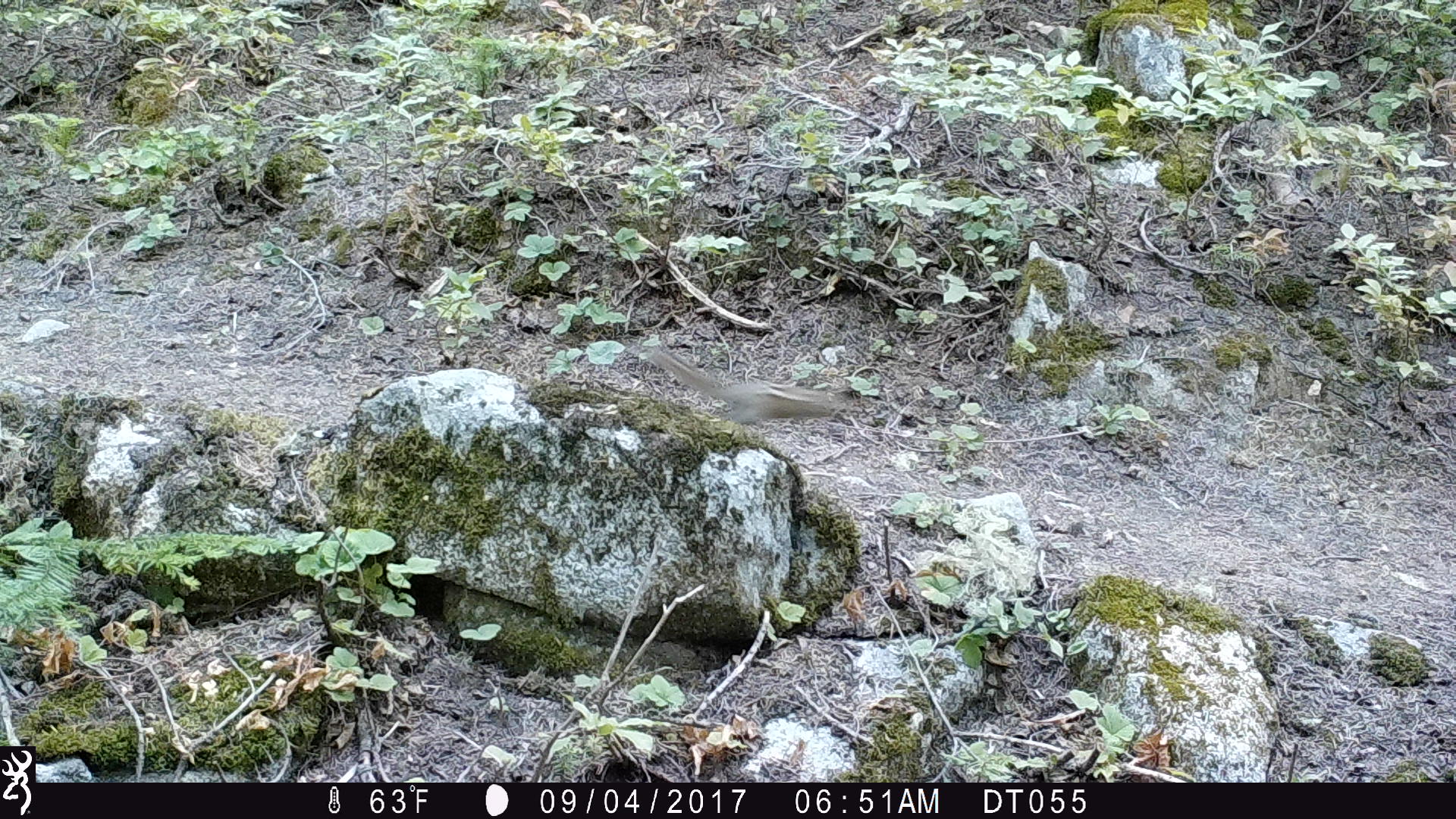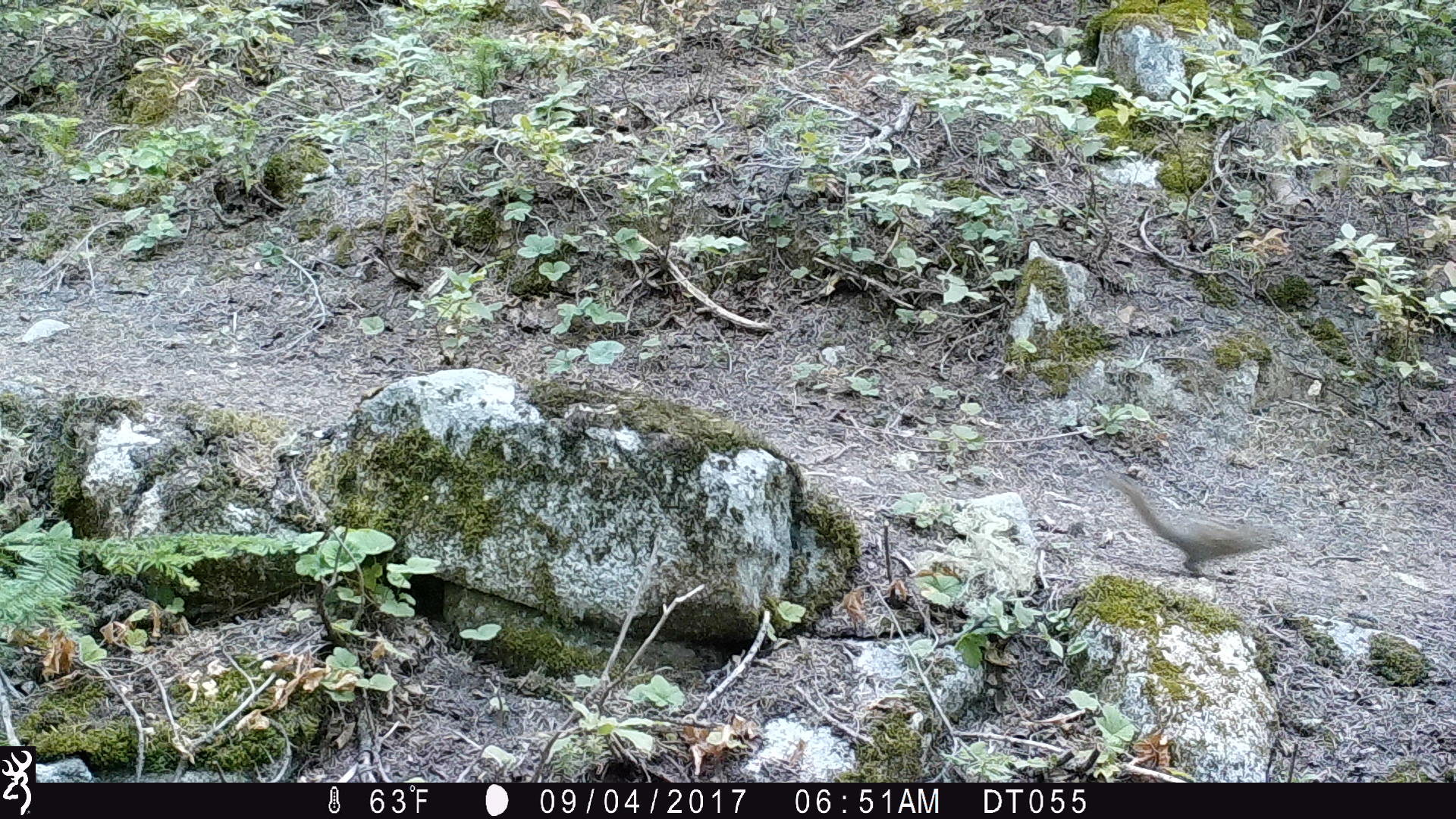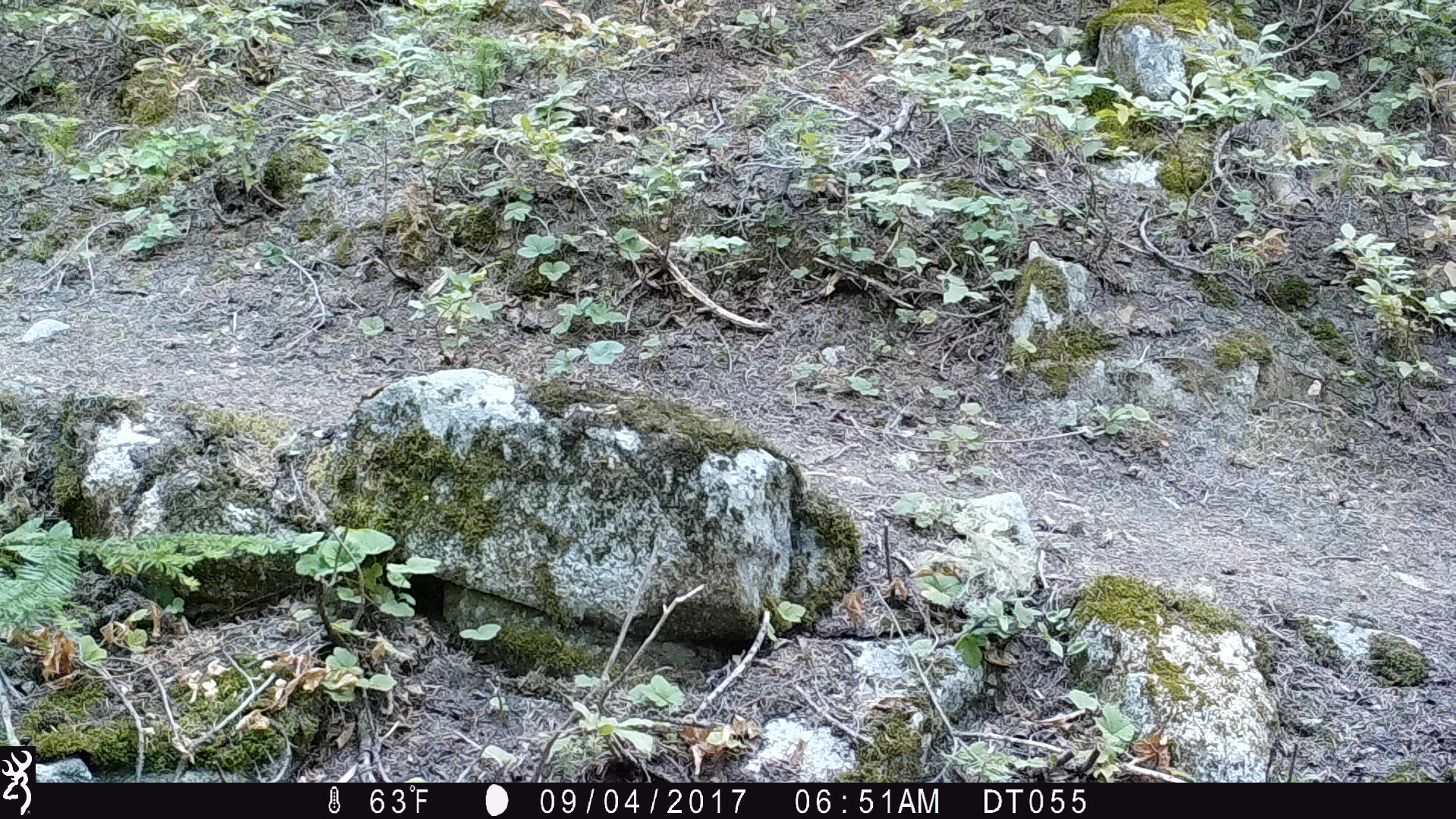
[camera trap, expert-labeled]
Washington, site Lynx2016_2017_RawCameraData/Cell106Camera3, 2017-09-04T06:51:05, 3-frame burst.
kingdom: Animalia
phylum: Chordata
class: Mammalia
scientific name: Mammalia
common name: small mammal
Small mammal (Mammalia). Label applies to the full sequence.